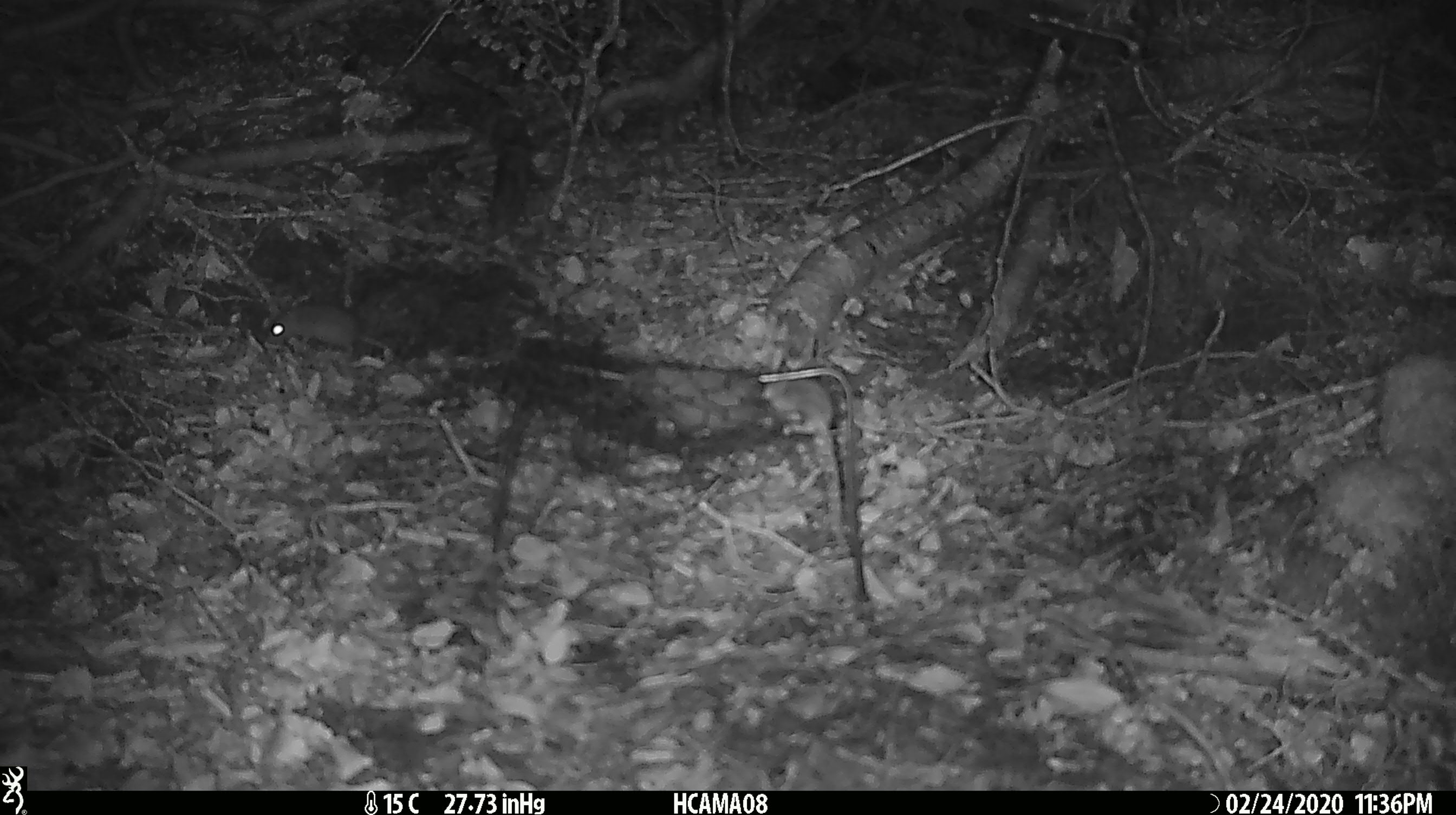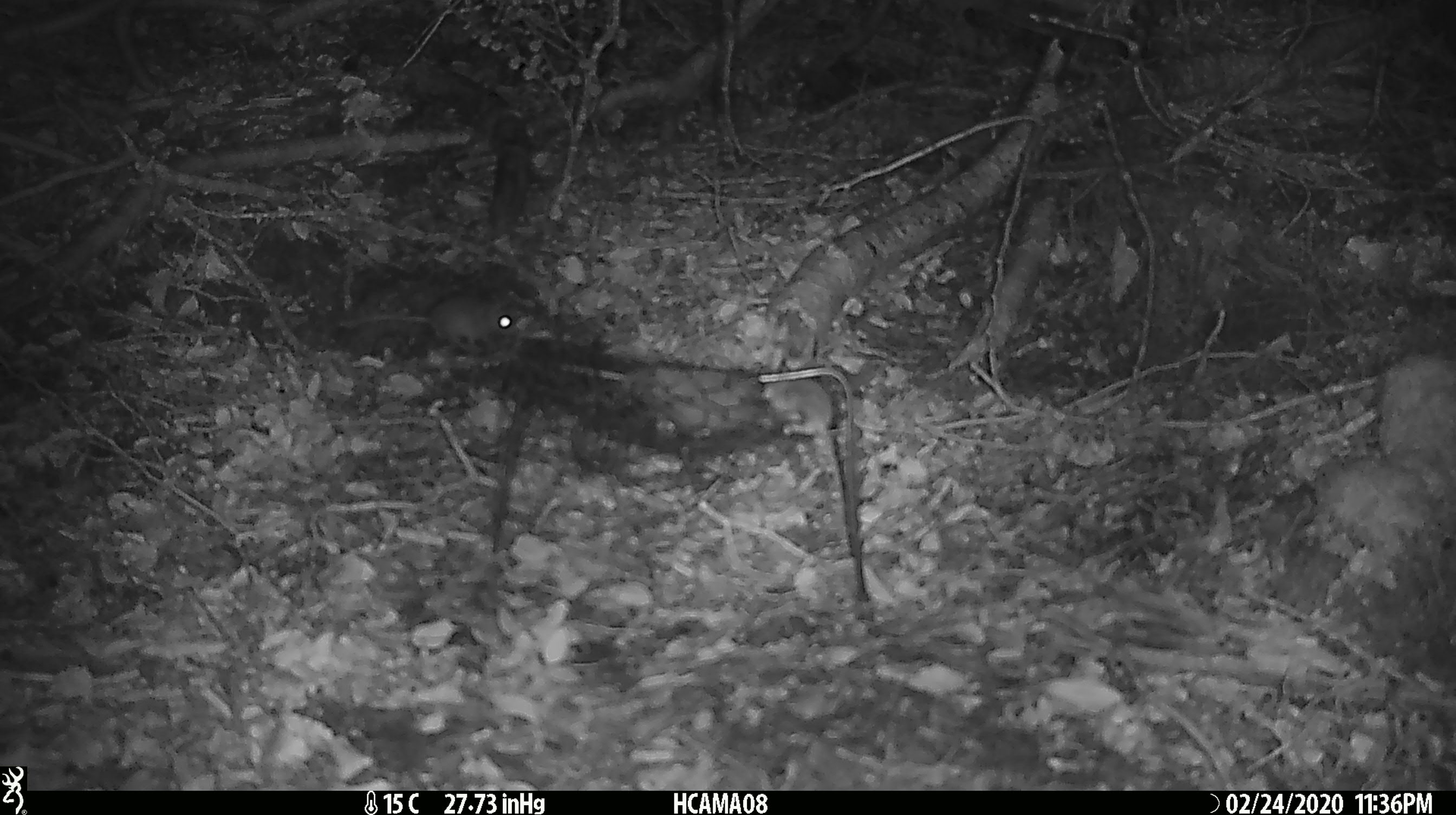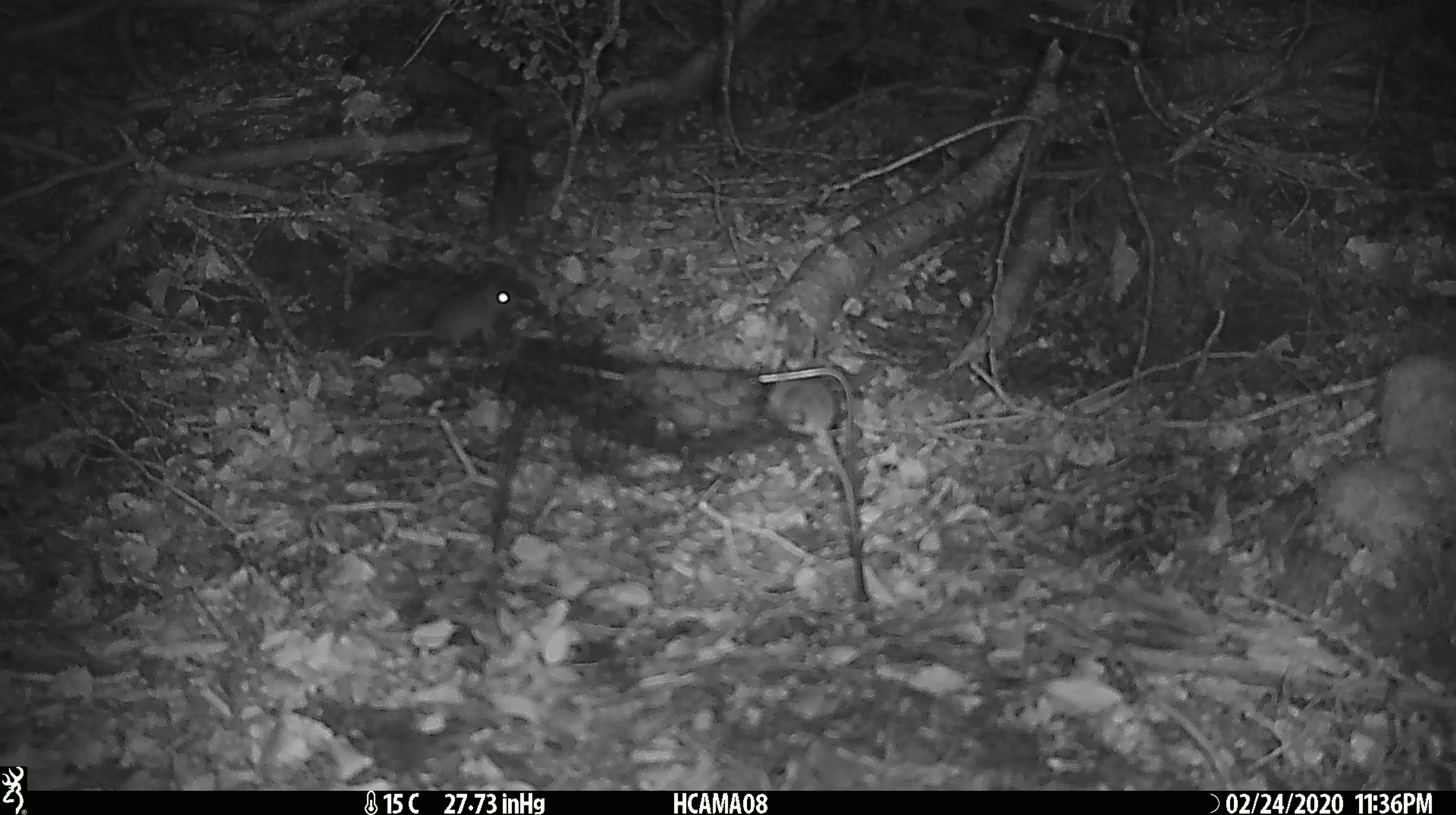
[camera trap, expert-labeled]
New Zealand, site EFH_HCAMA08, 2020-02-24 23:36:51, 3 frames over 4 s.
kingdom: Animalia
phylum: Chordata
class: Mammalia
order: Rodentia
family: Muridae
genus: Mus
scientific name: Mus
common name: mouse